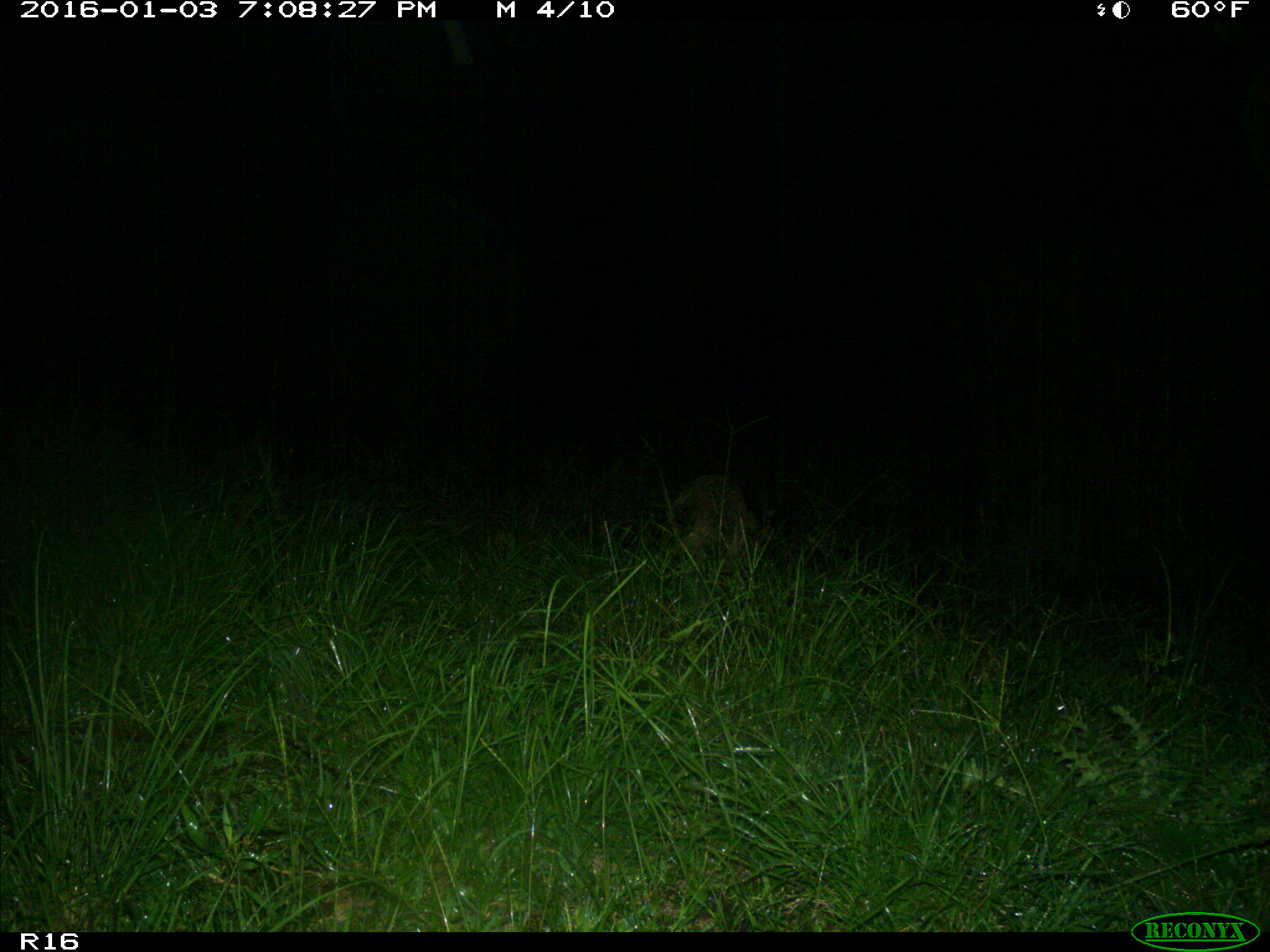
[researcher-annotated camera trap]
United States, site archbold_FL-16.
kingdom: Animalia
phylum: Chordata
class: Mammalia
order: Carnivora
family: Procyonidae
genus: Procyon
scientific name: Procyon lotor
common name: common raccoon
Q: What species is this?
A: Procyon lotor (common raccoon).